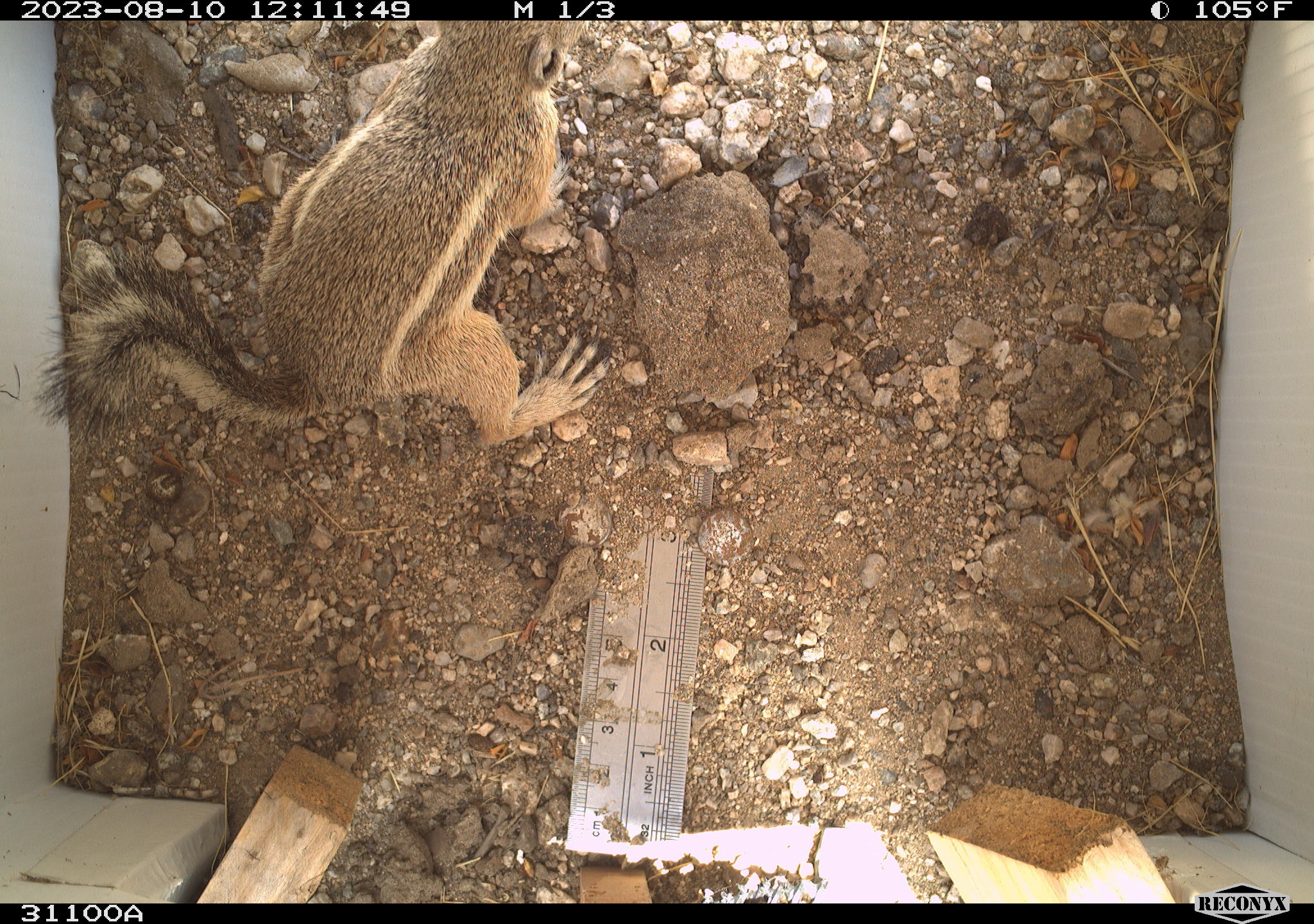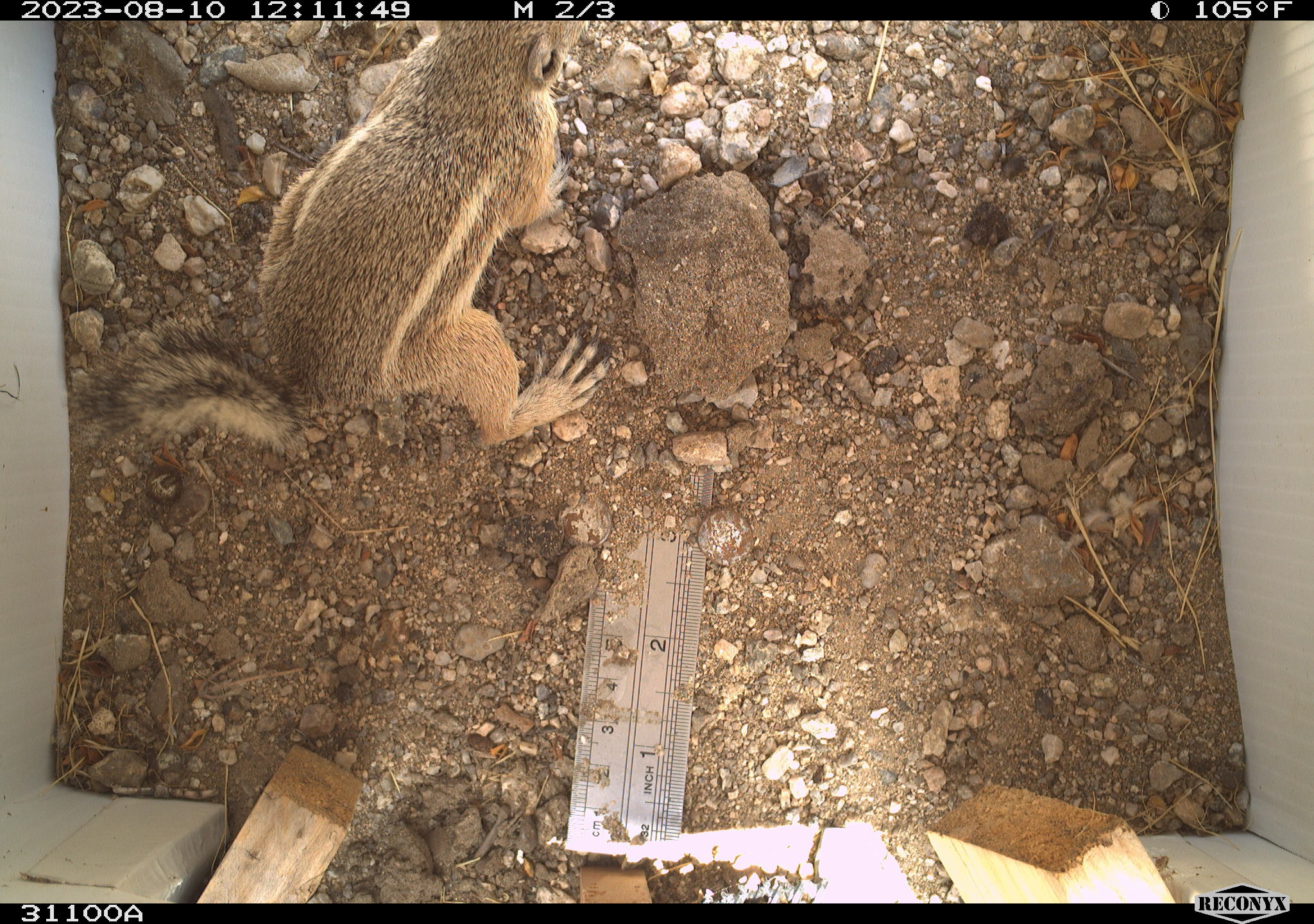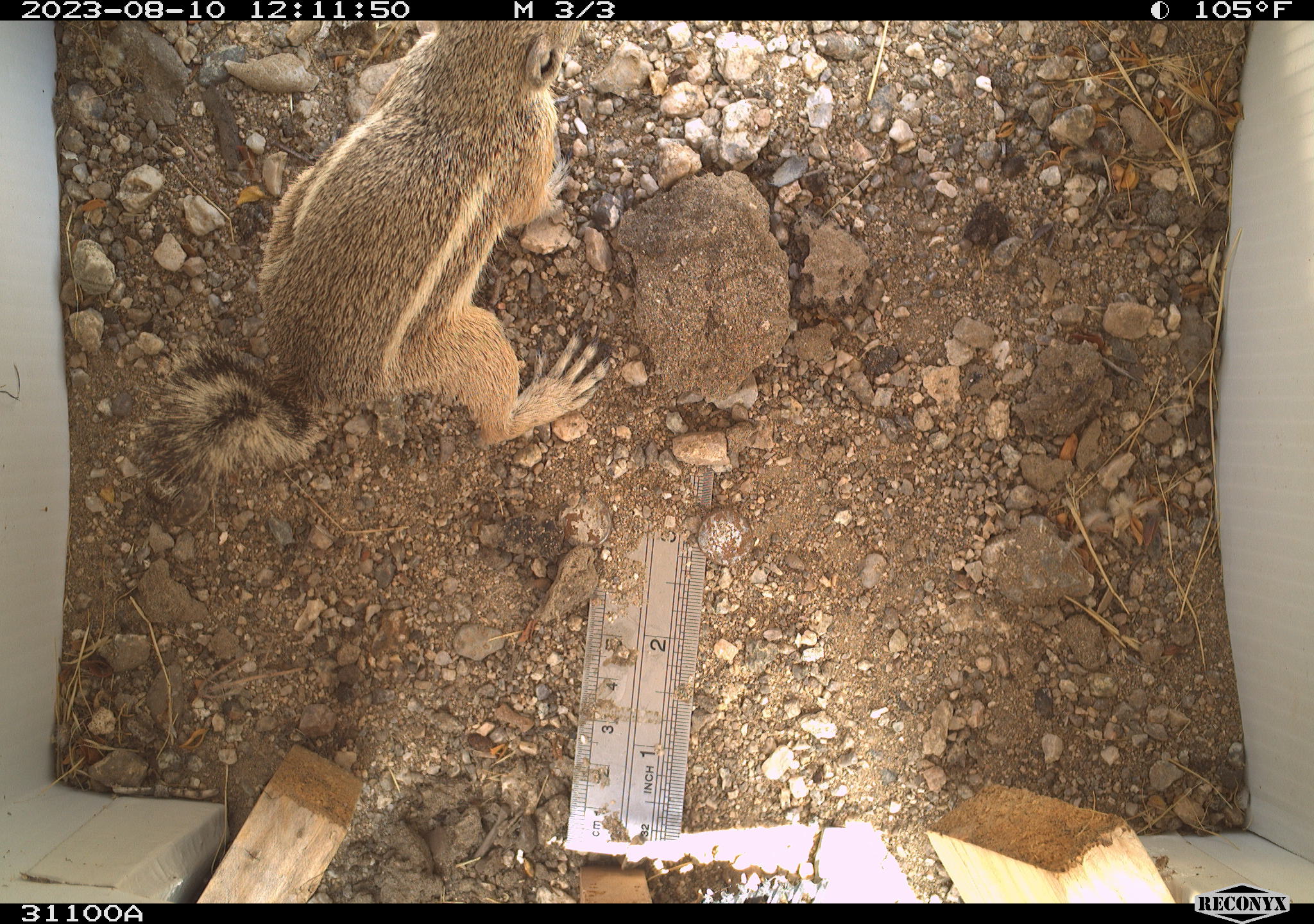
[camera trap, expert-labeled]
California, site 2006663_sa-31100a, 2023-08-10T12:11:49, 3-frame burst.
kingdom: Animalia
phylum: Chordata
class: Mammalia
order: Rodentia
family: Sciuridae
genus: Ammospermophilus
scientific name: Ammospermophilus leucurus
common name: white-tailed antelope squirrel